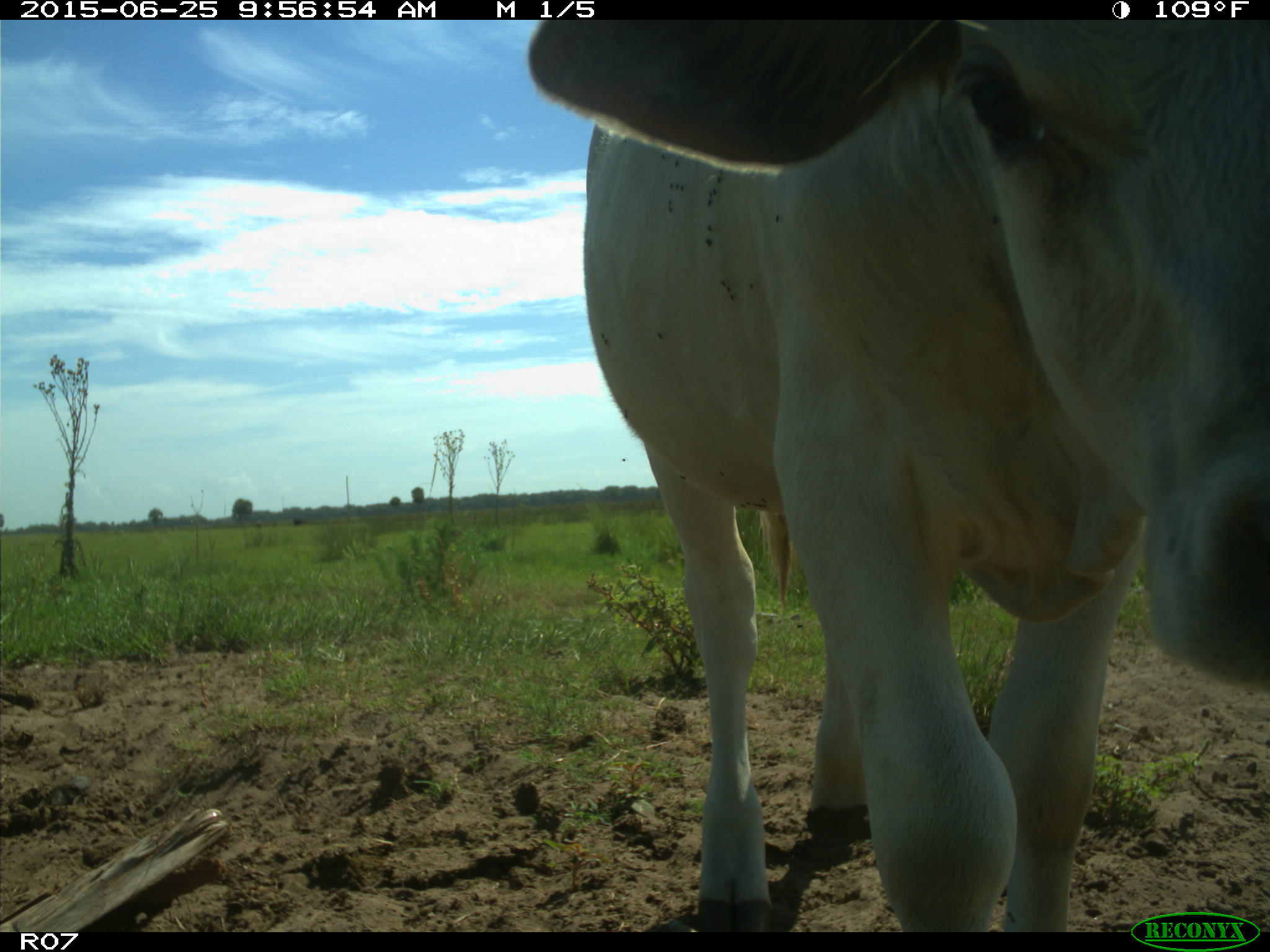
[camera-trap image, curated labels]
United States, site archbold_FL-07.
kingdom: Animalia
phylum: Chordata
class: Mammalia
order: Artiodactyla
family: Bovidae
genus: Bos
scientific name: Bos taurus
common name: domestic cow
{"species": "Bos taurus (domestic cow)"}